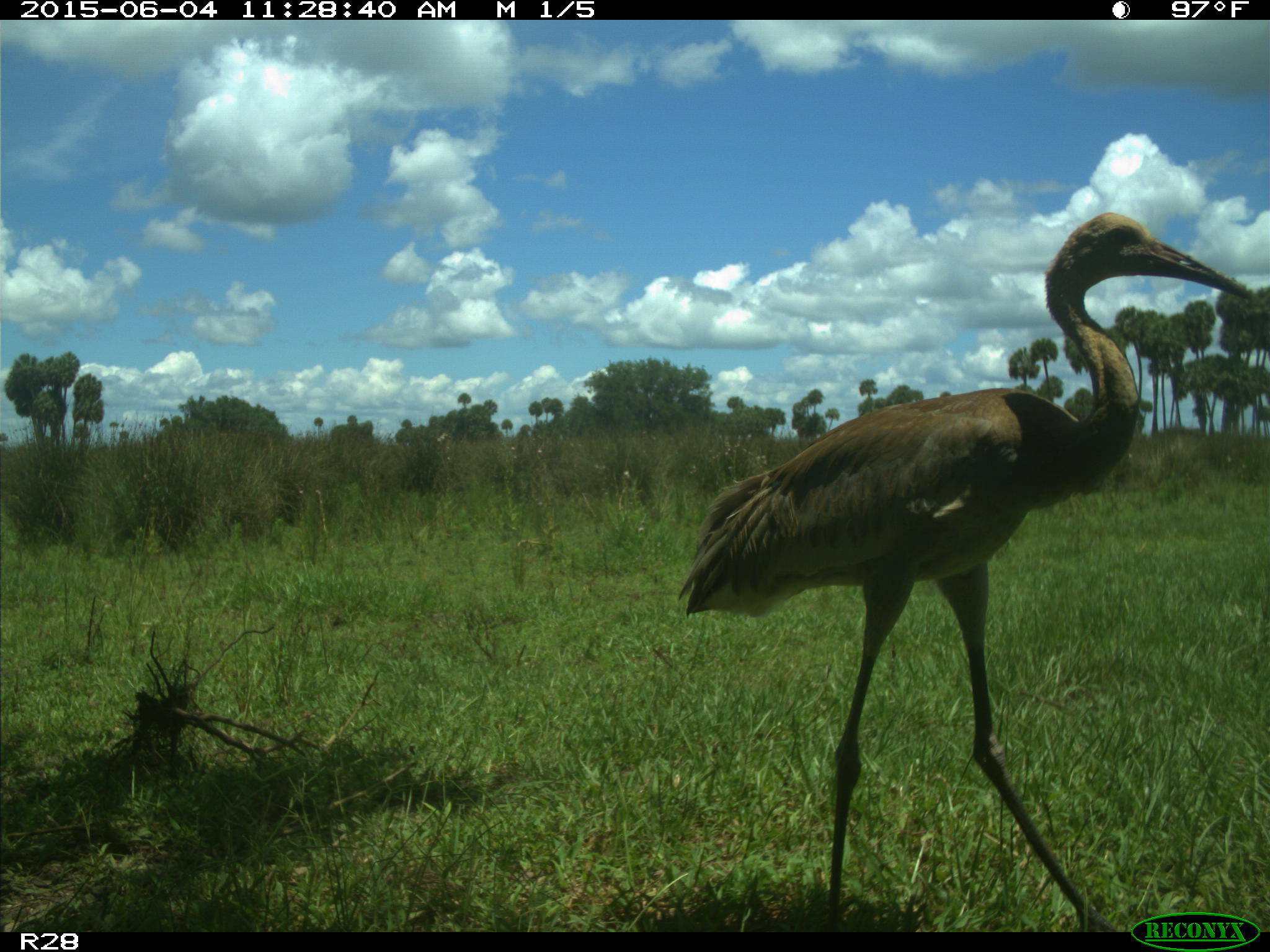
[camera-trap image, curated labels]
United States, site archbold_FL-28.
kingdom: Animalia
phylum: Chordata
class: Aves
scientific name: Aves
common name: birds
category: unidentified bird